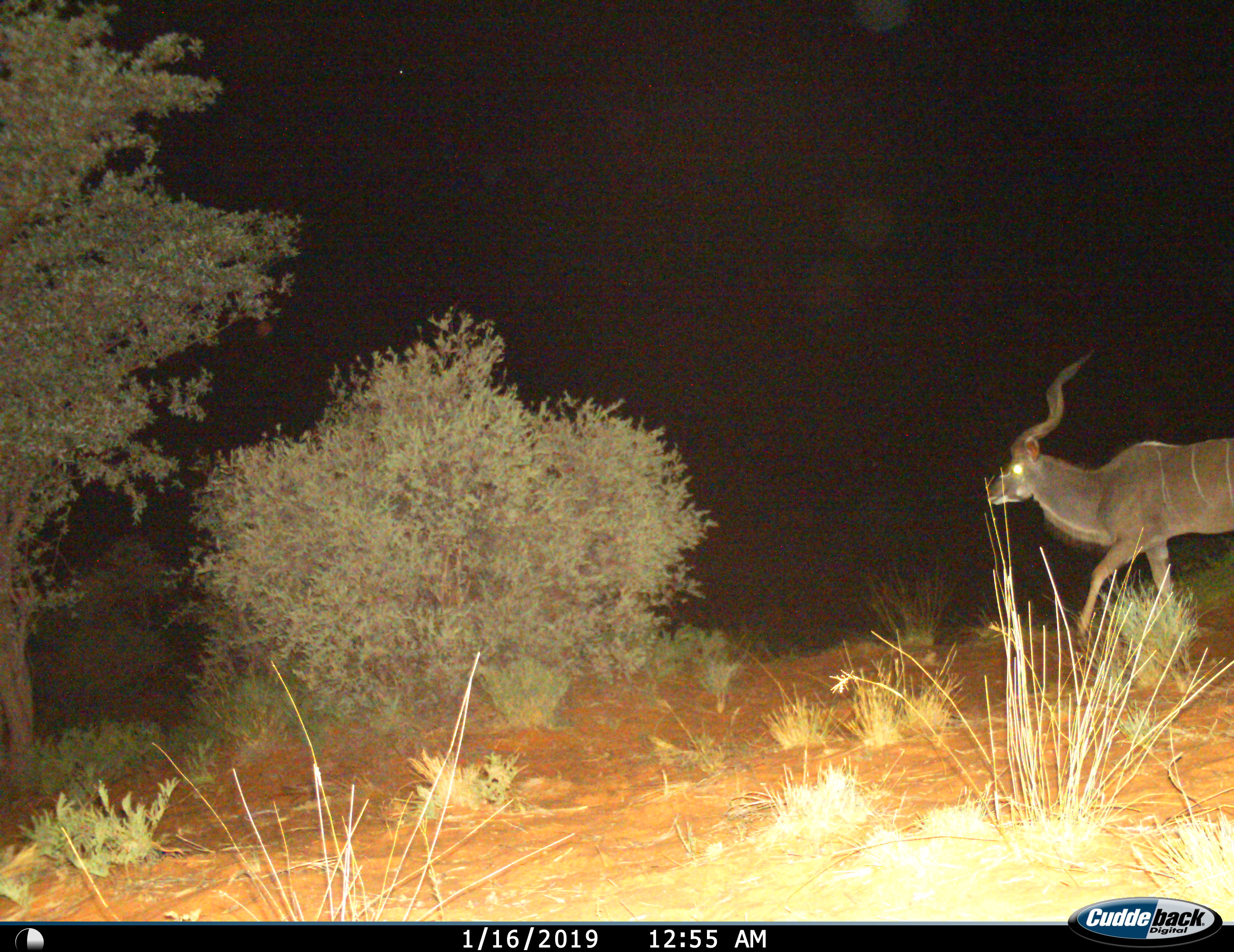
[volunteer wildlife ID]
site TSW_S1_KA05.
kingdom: Animalia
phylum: Chordata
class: Mammalia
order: Artiodactyla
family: Bovidae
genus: Tragelaphus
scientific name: Tragelaphus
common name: kudu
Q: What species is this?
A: Kudu (Tragelaphus).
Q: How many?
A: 1.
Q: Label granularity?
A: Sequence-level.